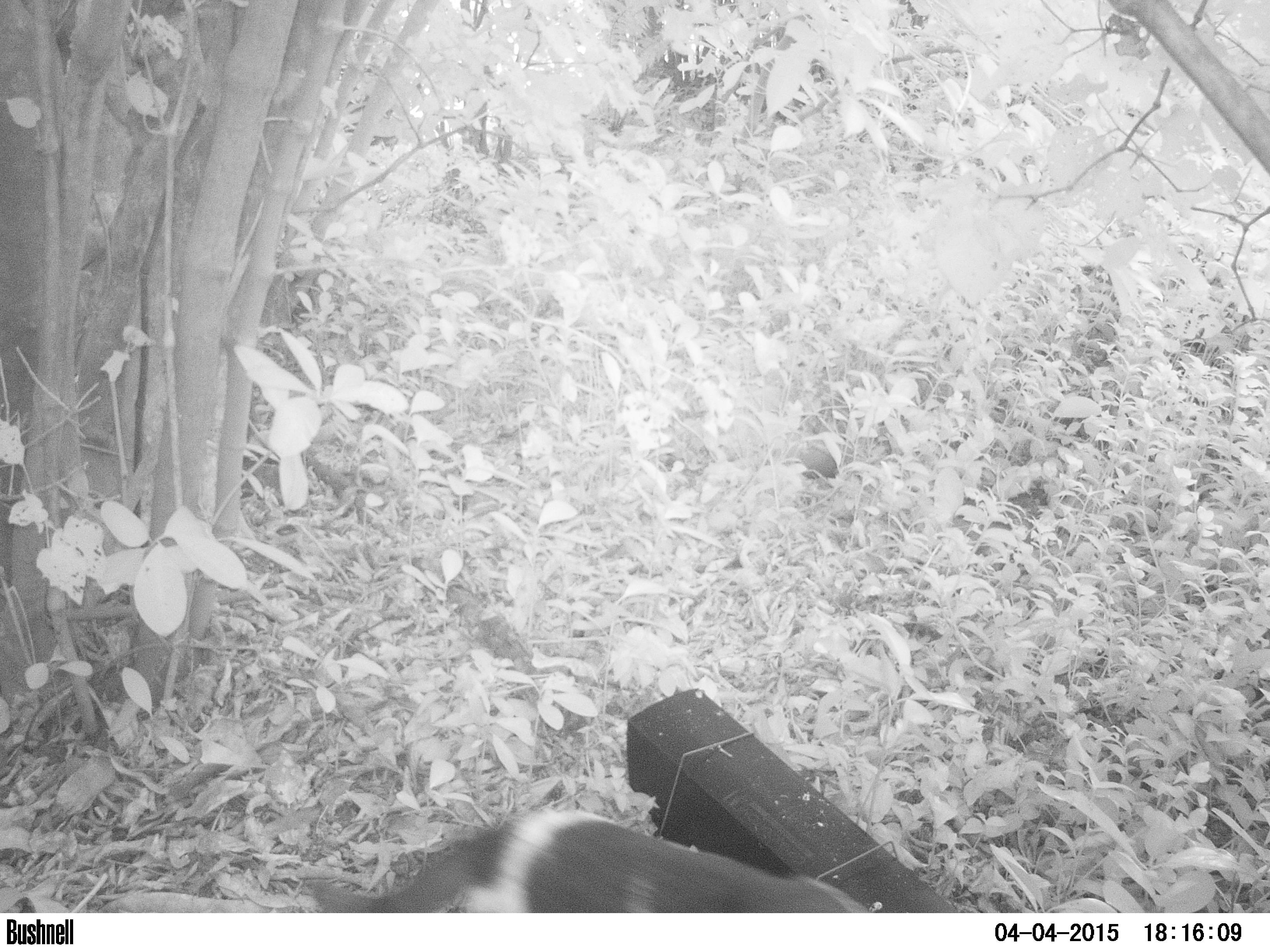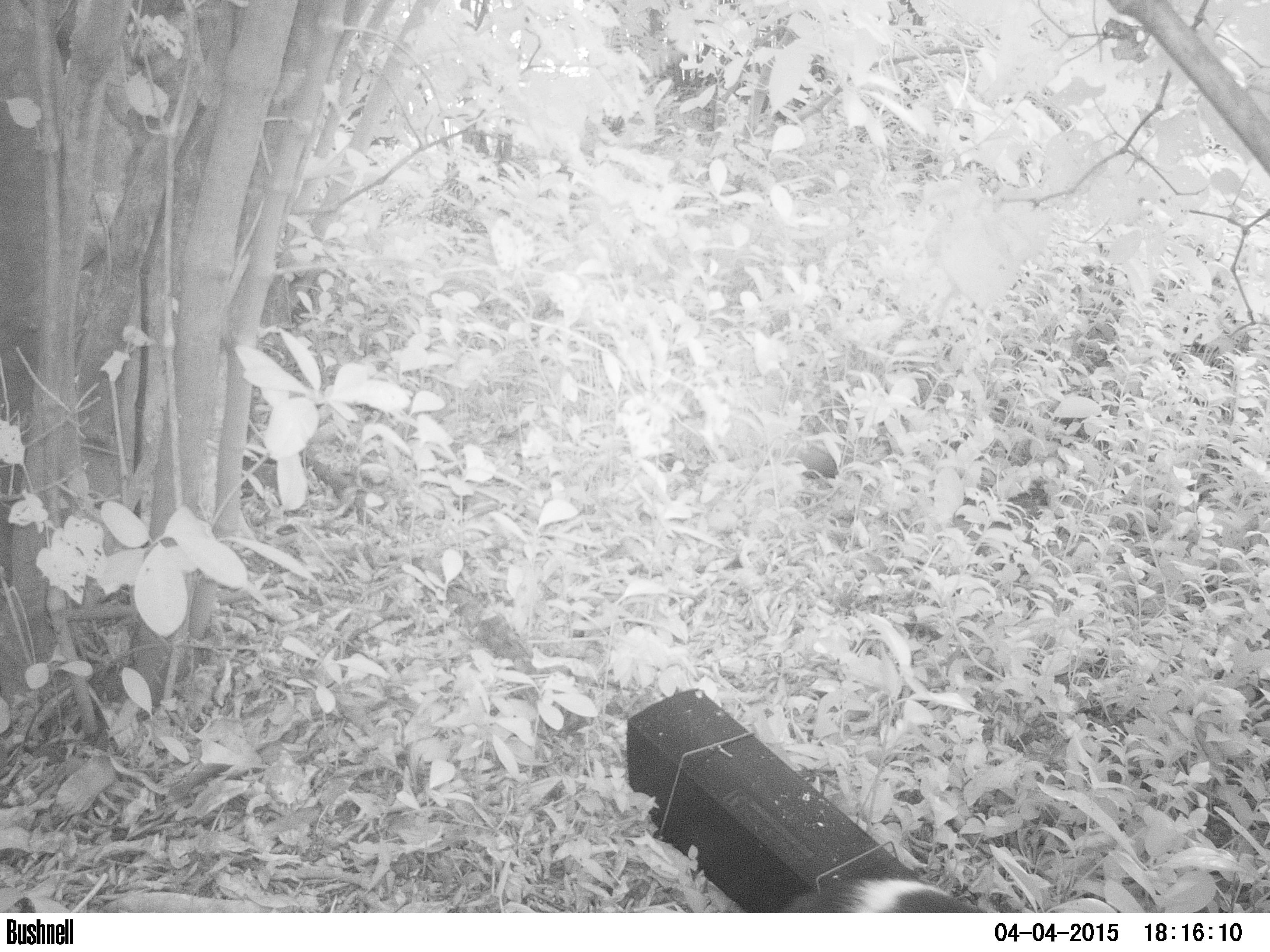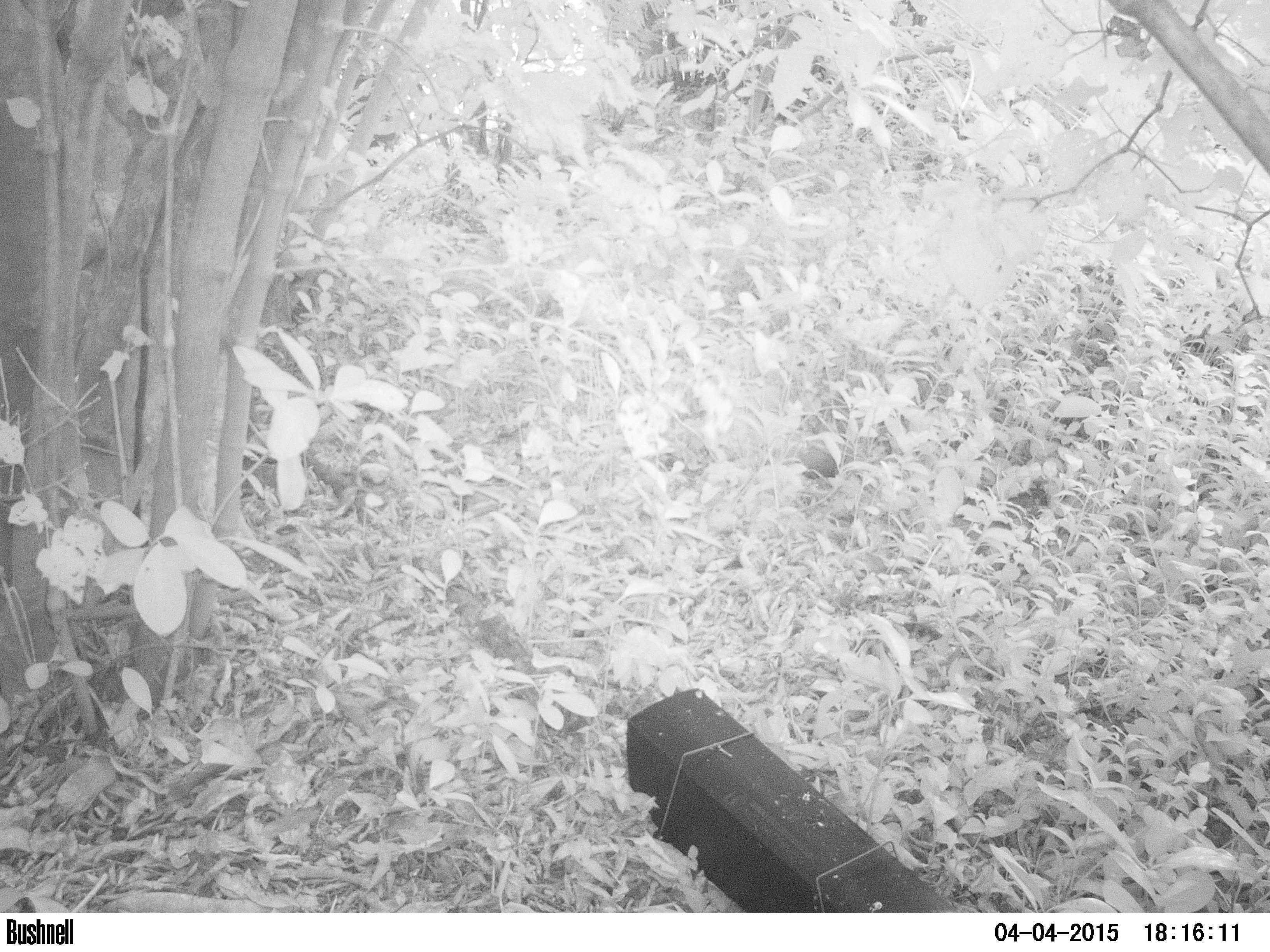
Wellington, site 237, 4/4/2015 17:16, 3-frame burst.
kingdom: Animalia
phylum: Chordata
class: Mammalia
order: Carnivora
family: Felidae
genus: Felis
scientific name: Felis catus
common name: cat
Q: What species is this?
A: Cat (Felis catus).